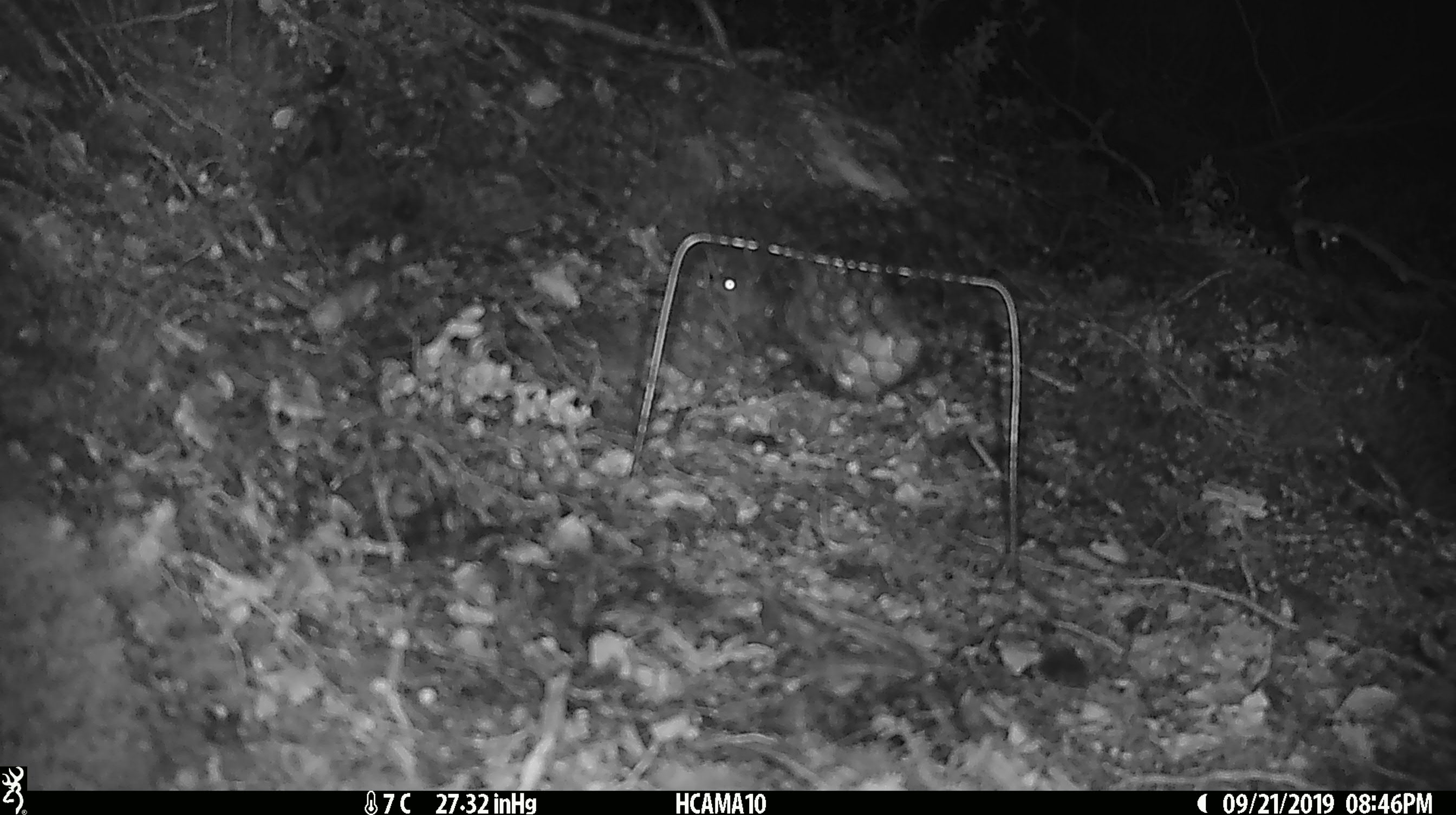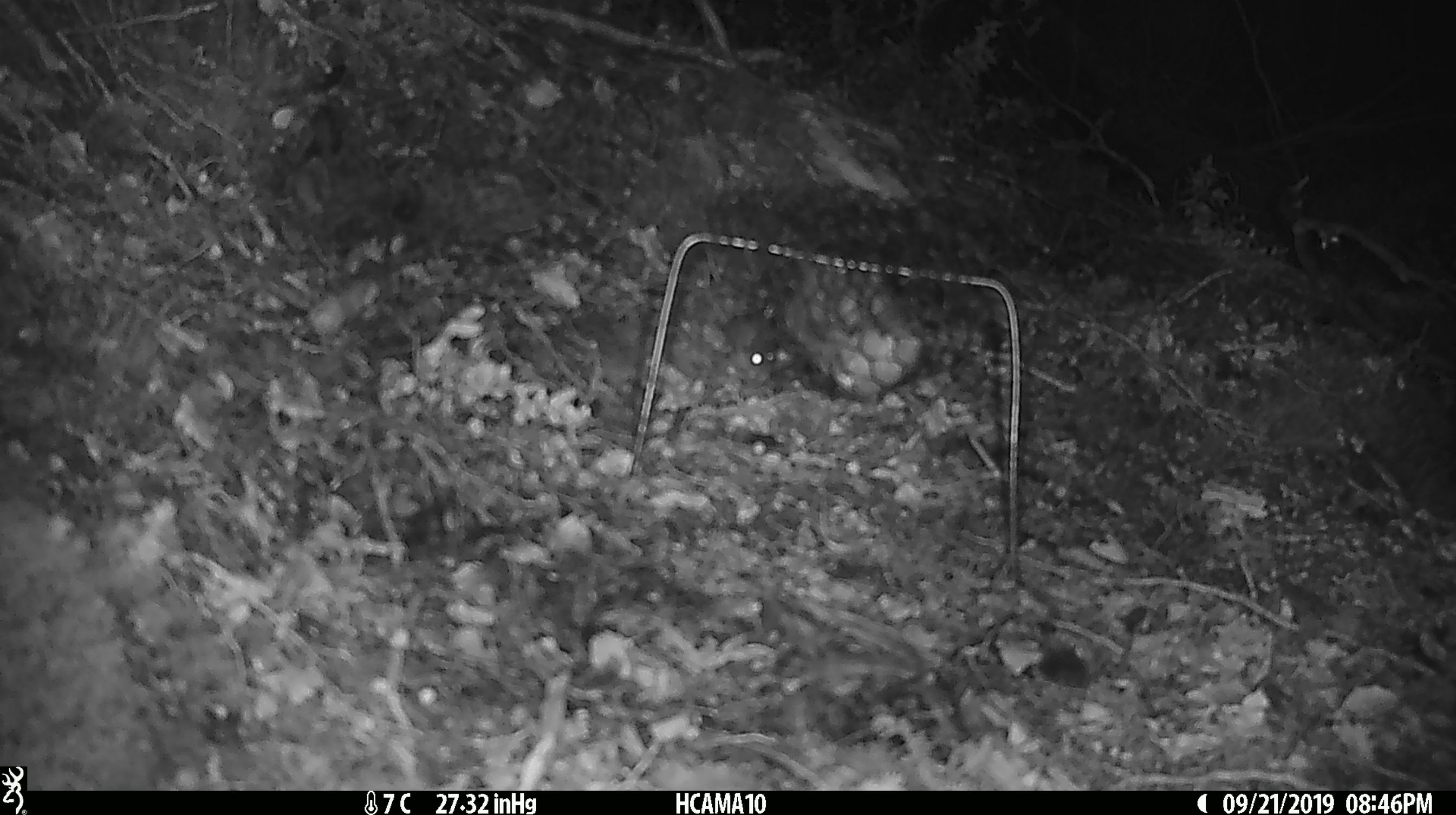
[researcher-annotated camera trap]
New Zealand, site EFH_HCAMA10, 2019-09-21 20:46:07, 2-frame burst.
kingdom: Animalia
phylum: Chordata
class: Mammalia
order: Rodentia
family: Muridae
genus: Mus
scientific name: Mus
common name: mouse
Mouse (Mus).